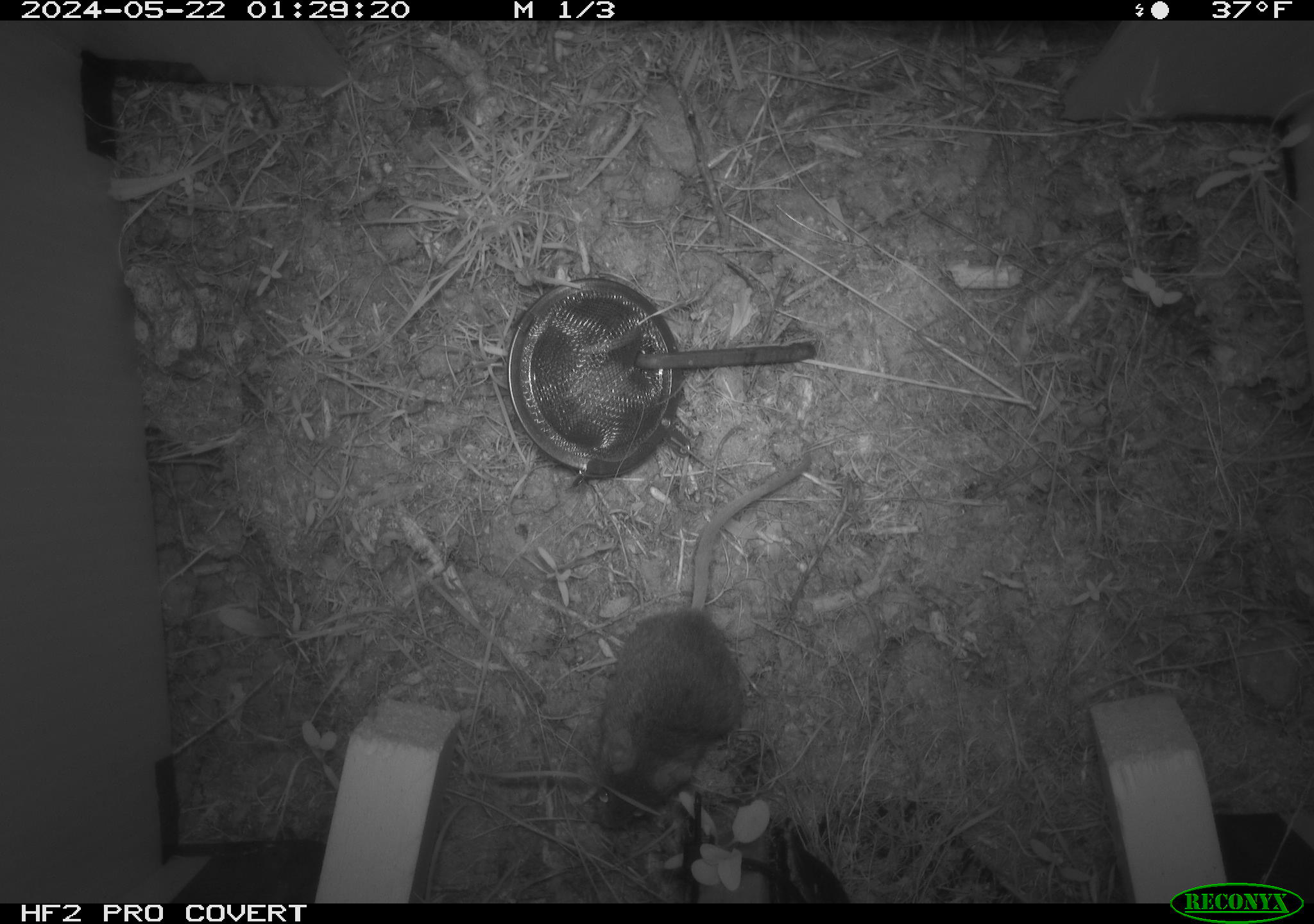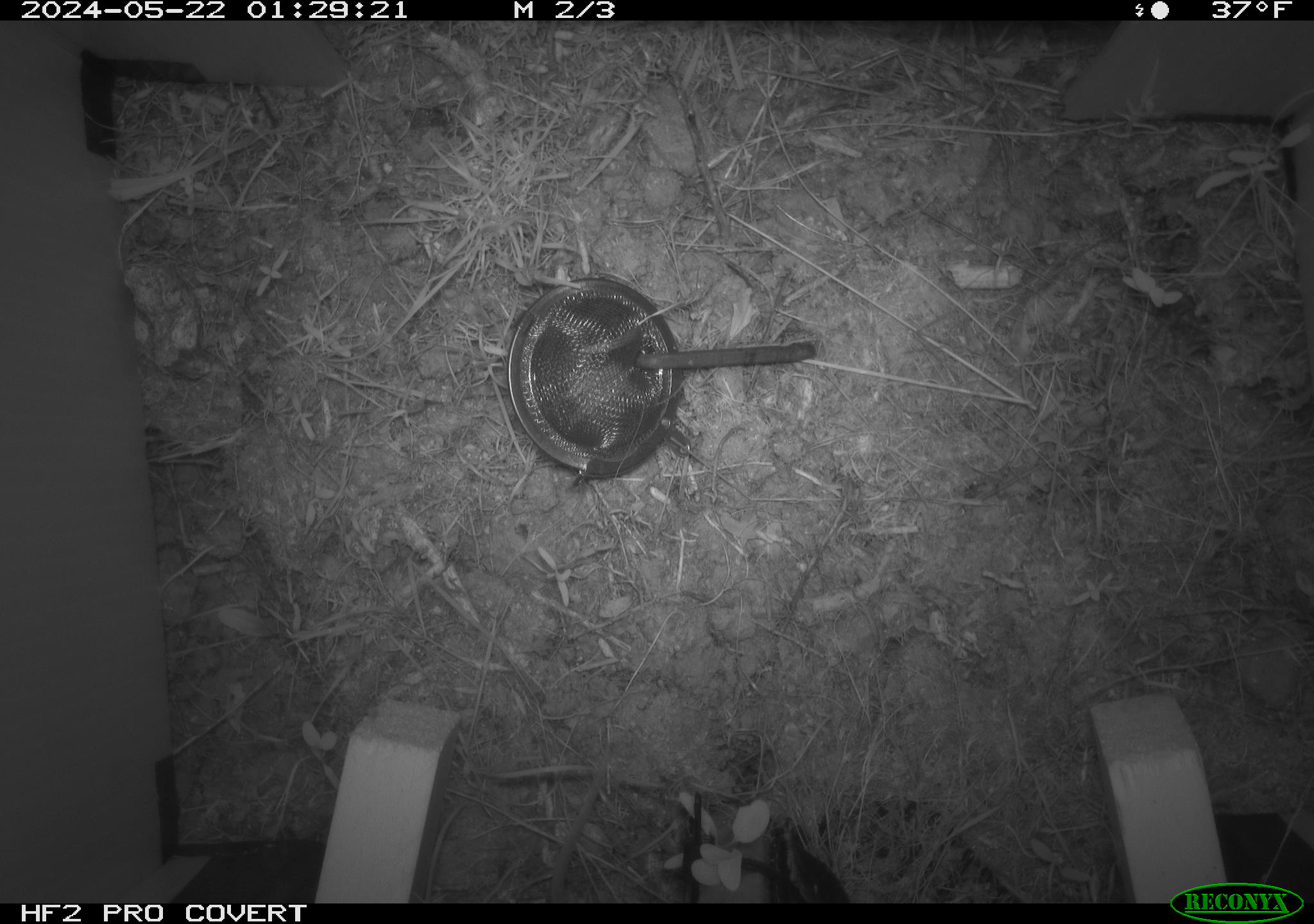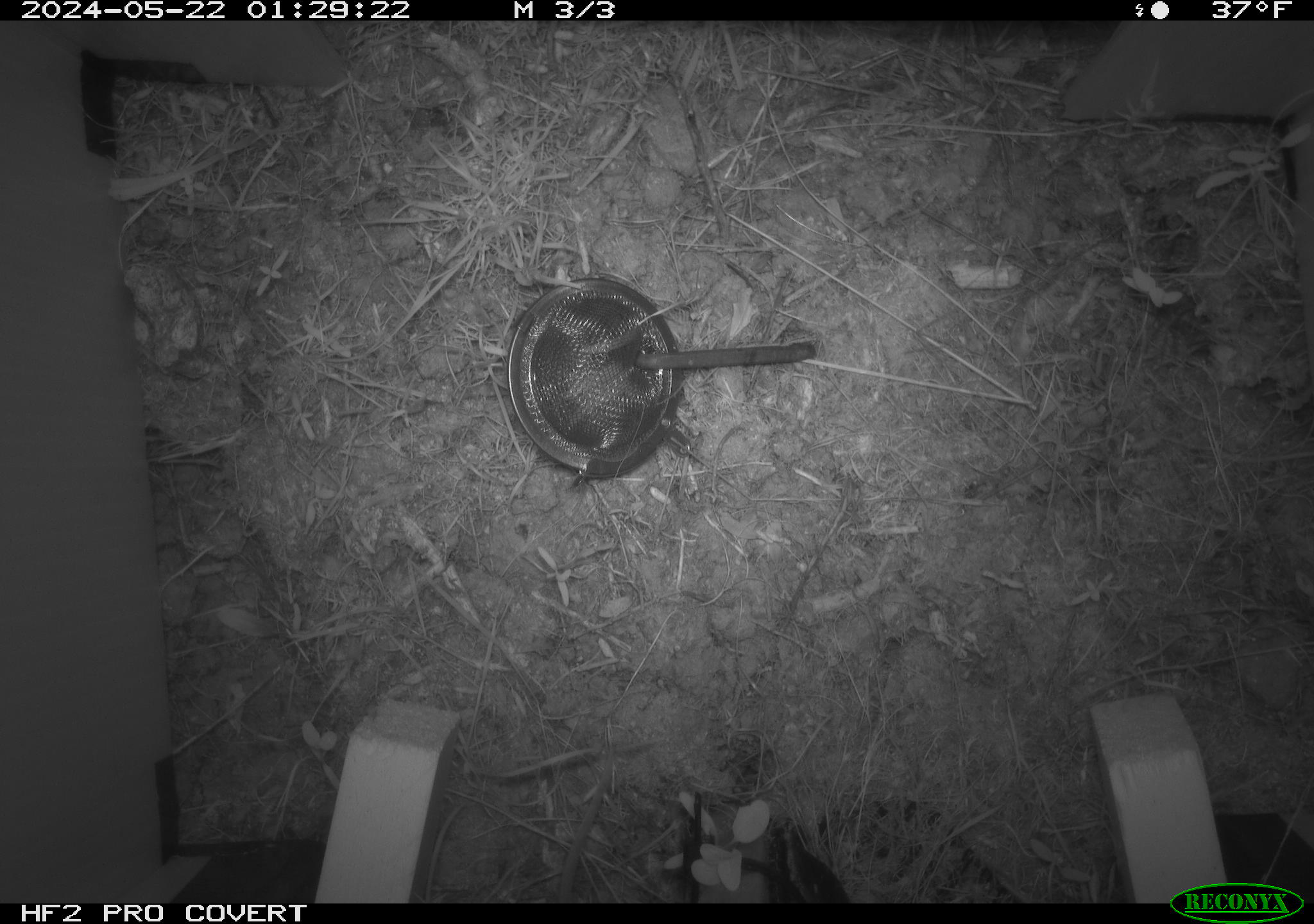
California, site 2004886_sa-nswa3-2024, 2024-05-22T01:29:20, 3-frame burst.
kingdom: Animalia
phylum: Chordata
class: Mammalia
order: Rodentia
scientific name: Rodentia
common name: rodent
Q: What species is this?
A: Rodent (Rodentia).